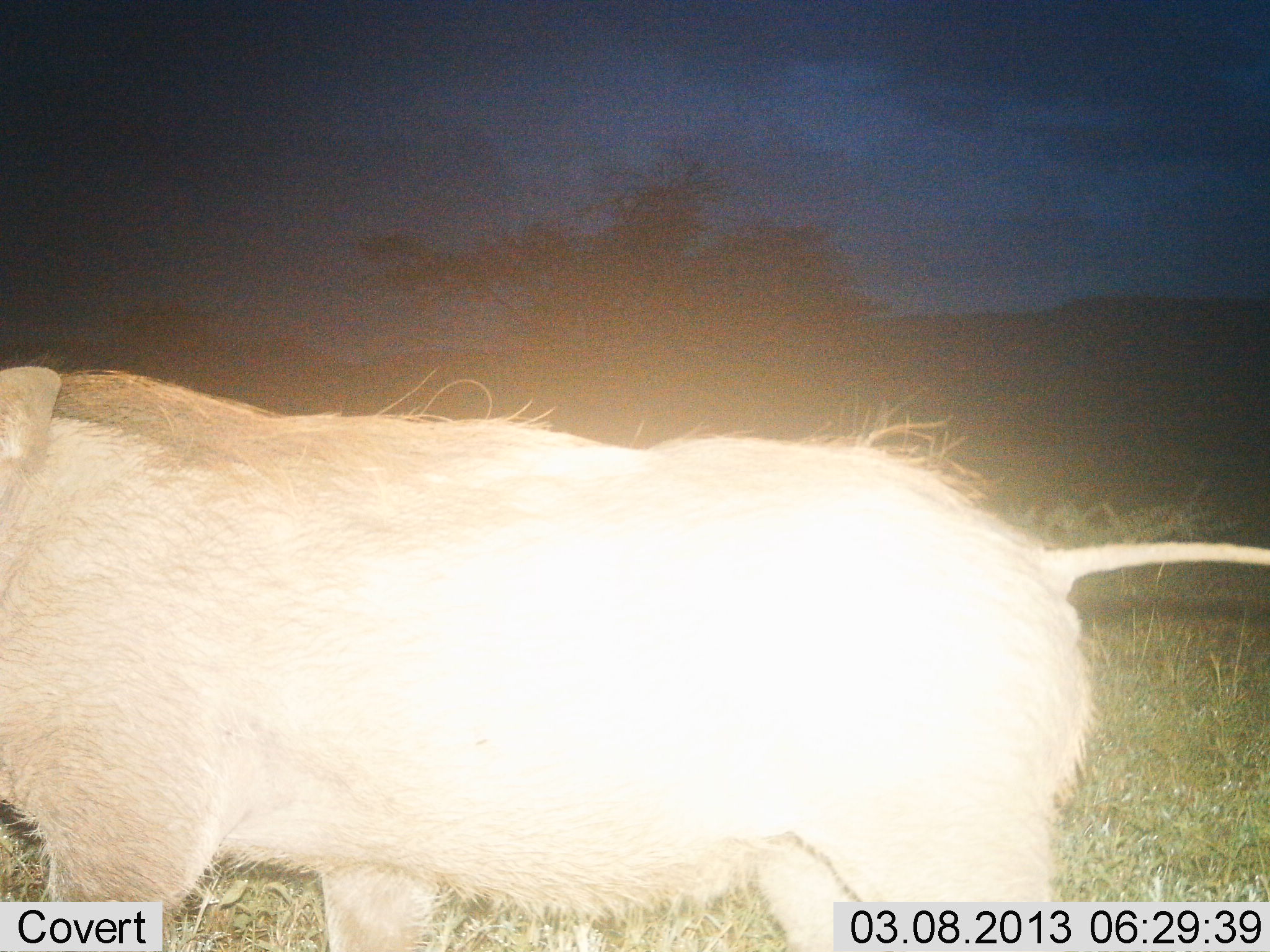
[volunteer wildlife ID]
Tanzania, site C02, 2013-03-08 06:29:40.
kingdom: Animalia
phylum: Chordata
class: Mammalia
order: Artiodactyla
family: Suidae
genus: Phacochoerus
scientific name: Phacochoerus africanus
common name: warthog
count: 1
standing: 32%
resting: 0%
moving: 70%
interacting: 0%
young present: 0%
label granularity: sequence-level